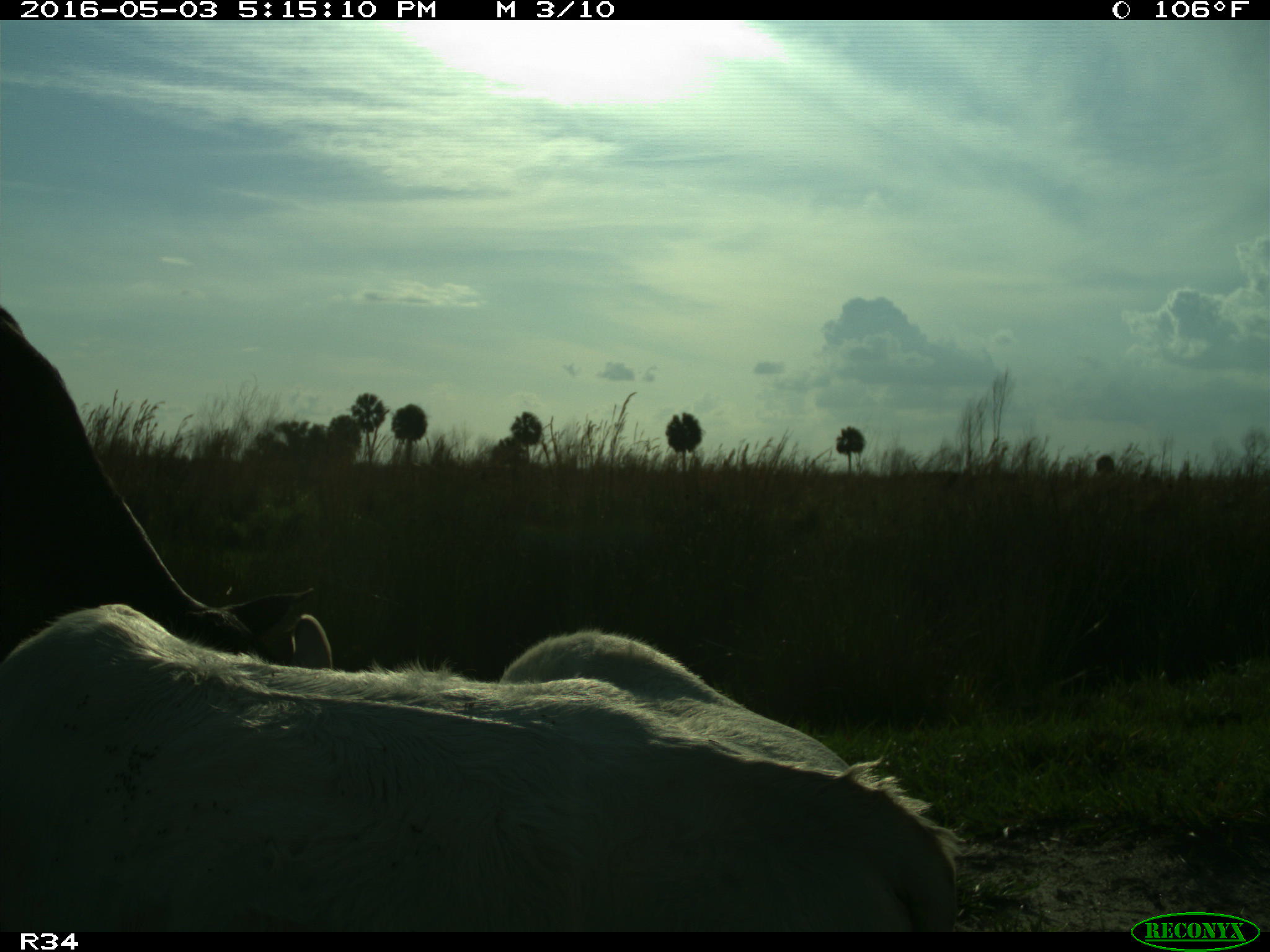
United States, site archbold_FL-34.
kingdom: Animalia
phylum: Chordata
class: Mammalia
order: Artiodactyla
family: Bovidae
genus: Bos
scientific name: Bos taurus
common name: domestic cow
Bos taurus (domestic cow).